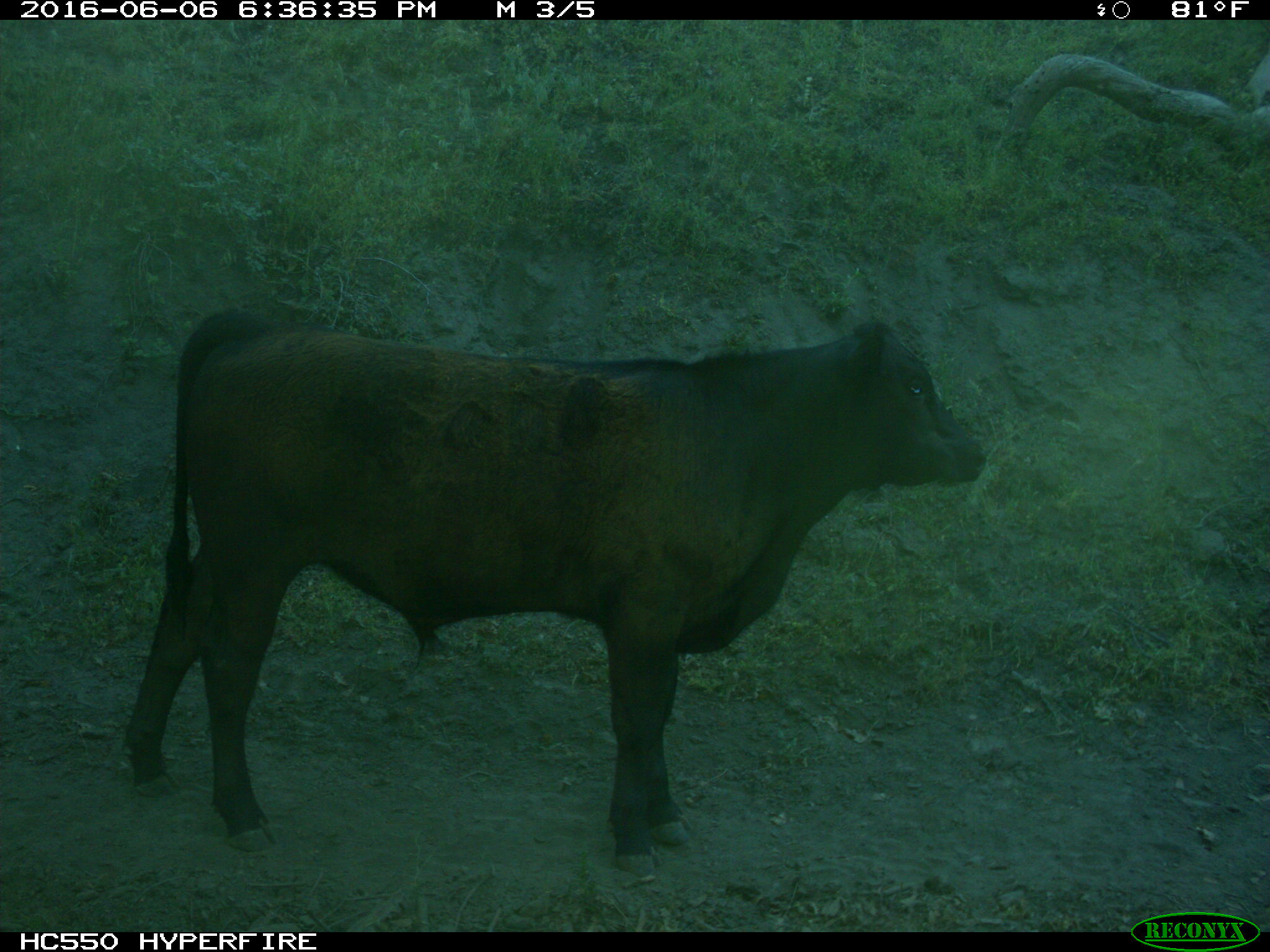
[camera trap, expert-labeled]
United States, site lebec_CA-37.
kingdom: Animalia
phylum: Chordata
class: Mammalia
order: Artiodactyla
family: Bovidae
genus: Bos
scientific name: Bos taurus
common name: domestic cow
Bos taurus (domestic cow).